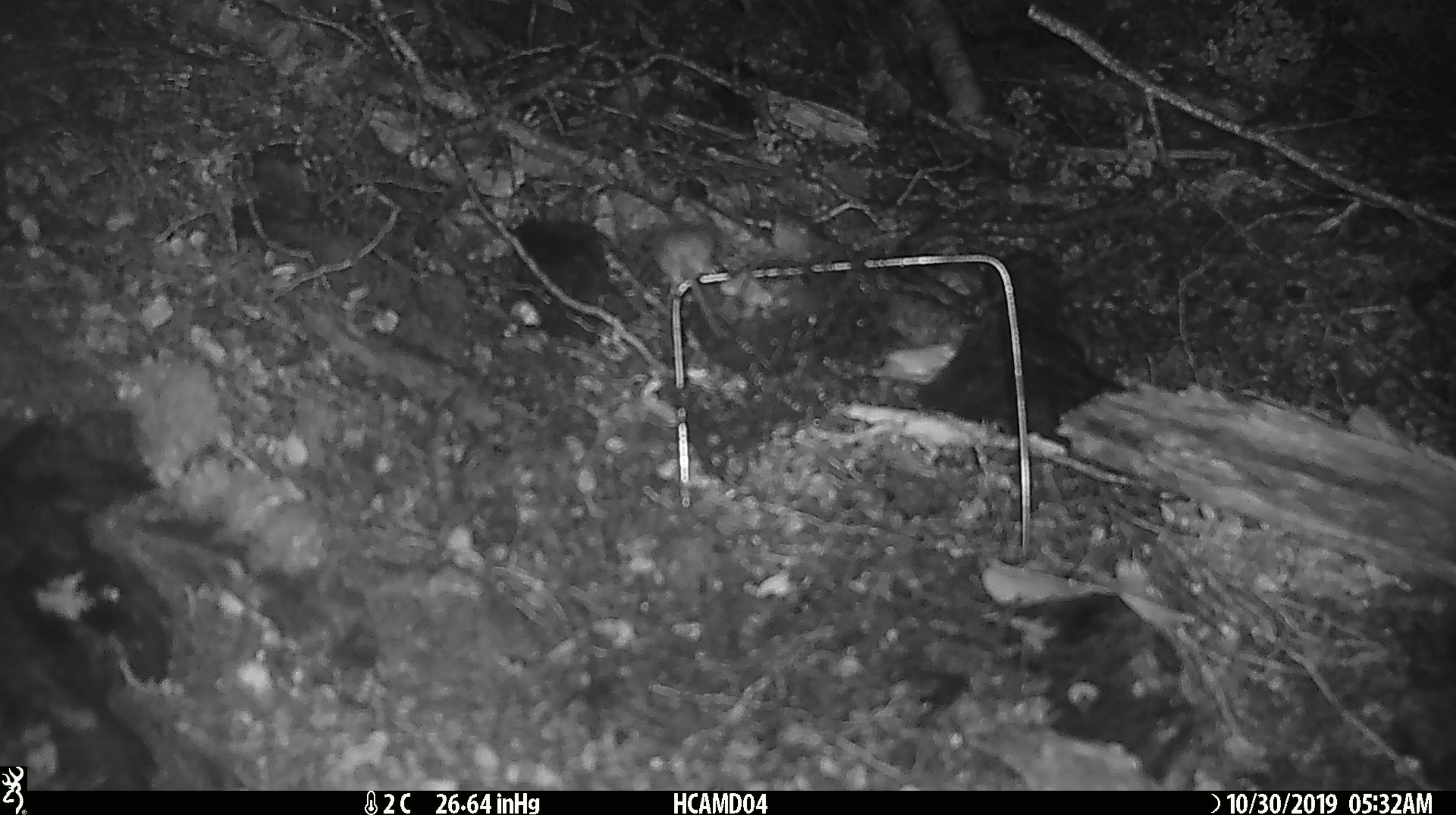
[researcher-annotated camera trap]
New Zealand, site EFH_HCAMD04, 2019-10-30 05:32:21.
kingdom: Animalia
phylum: Chordata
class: Mammalia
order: Rodentia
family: Muridae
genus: Mus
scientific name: Mus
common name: mouse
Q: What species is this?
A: Mouse (Mus).